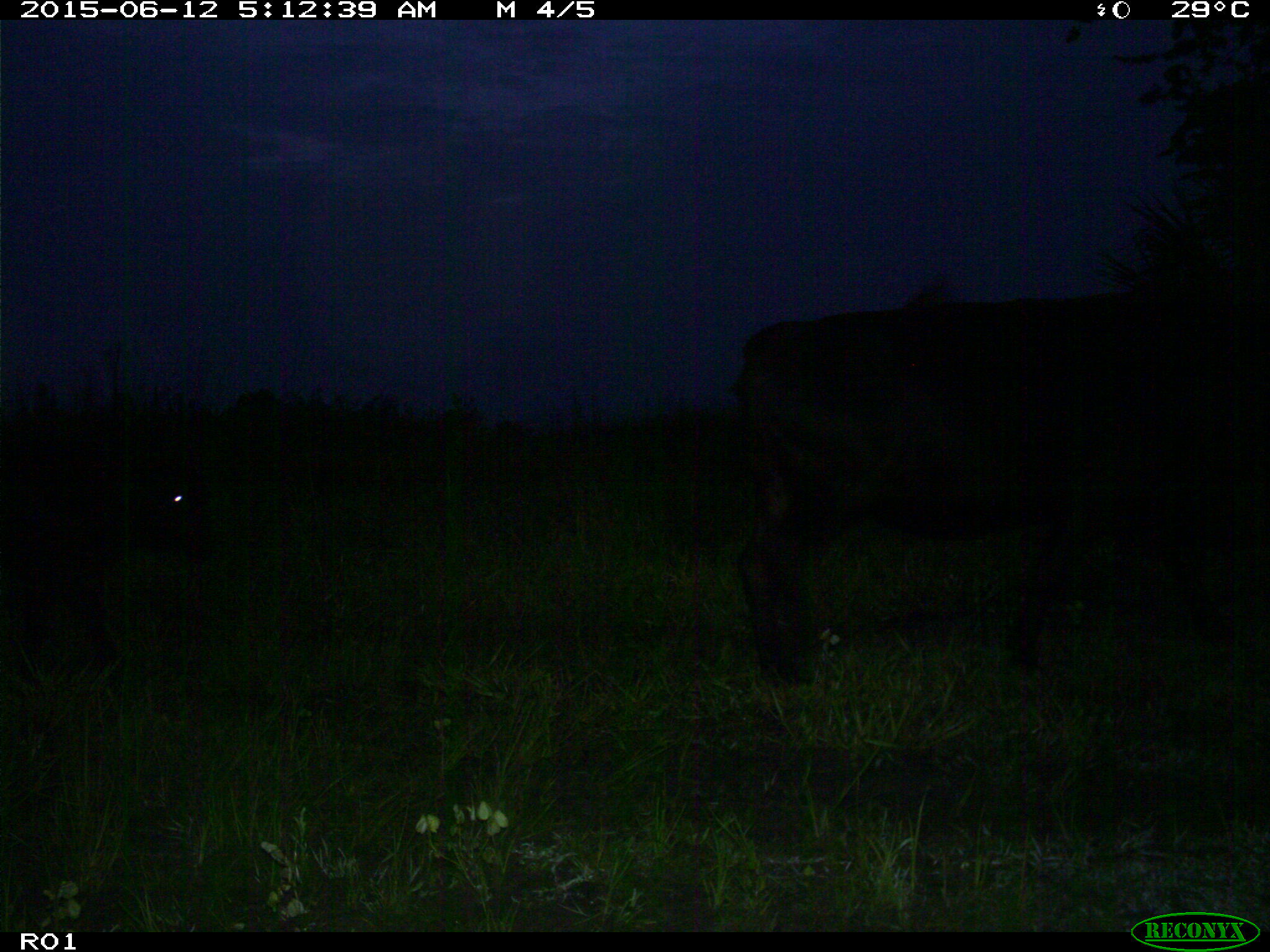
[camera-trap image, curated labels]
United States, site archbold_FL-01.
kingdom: Animalia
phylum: Chordata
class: Mammalia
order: Artiodactyla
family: Bovidae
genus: Bos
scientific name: Bos taurus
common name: domestic cow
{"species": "Bos taurus (domestic cow)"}